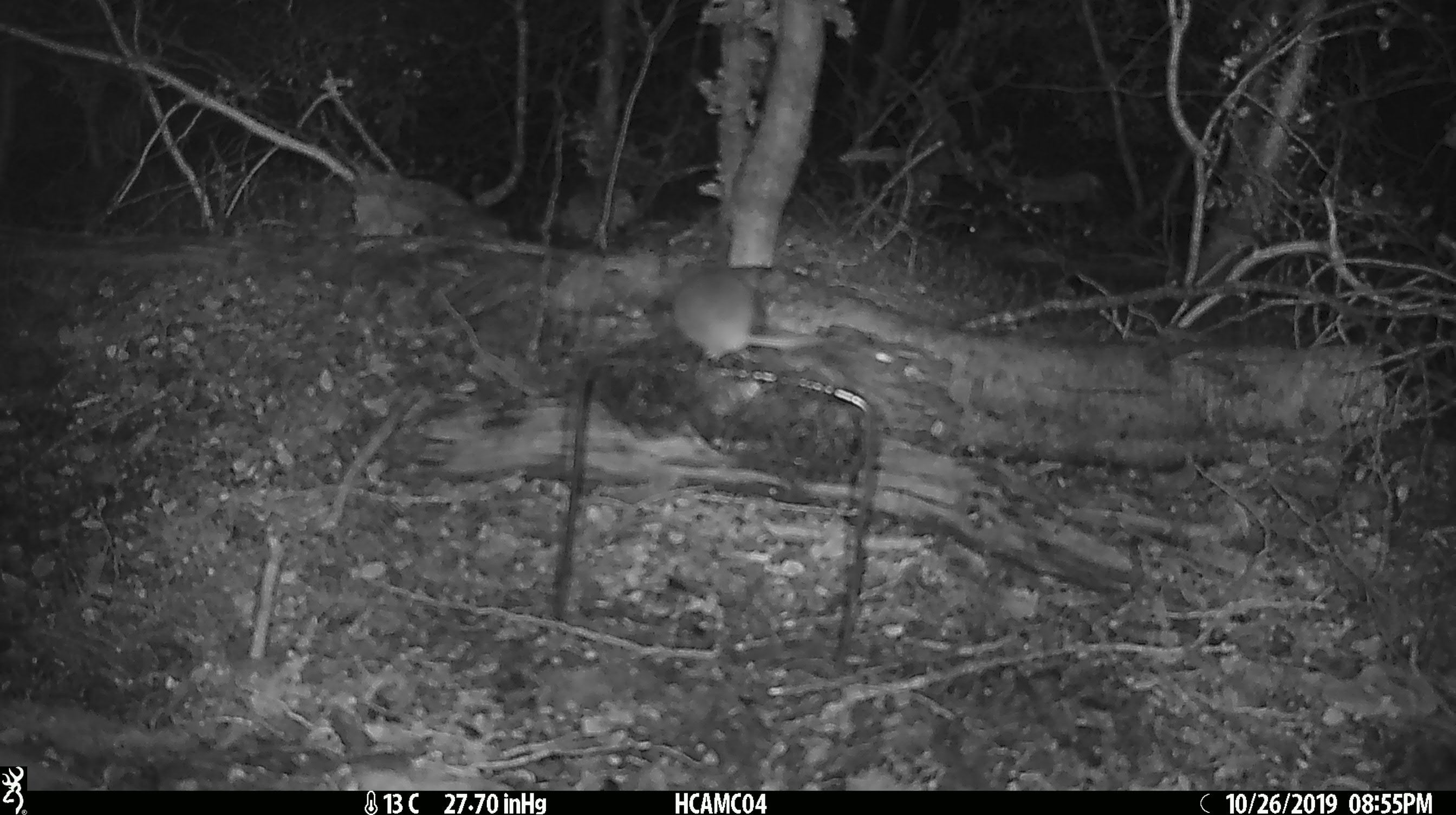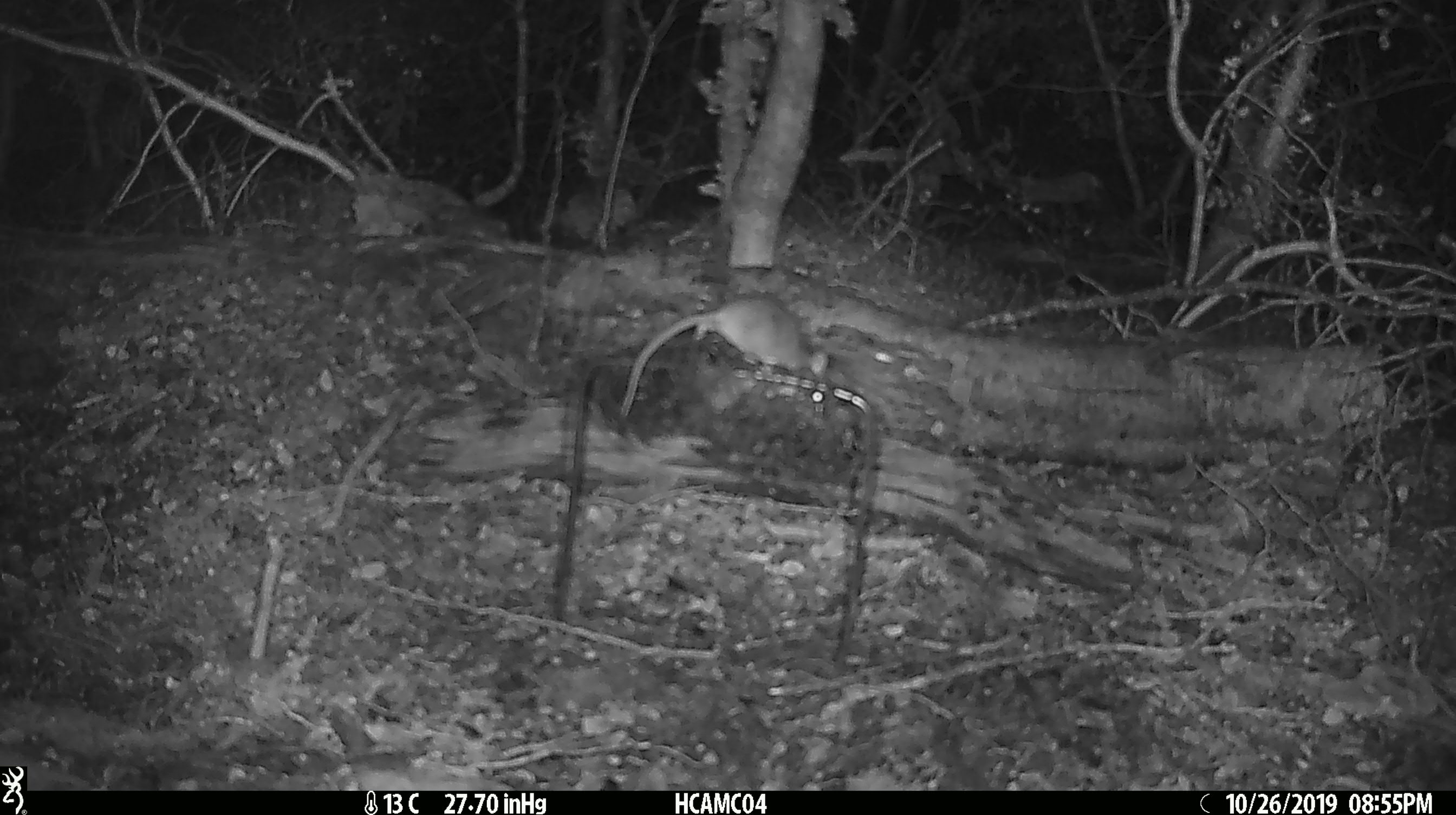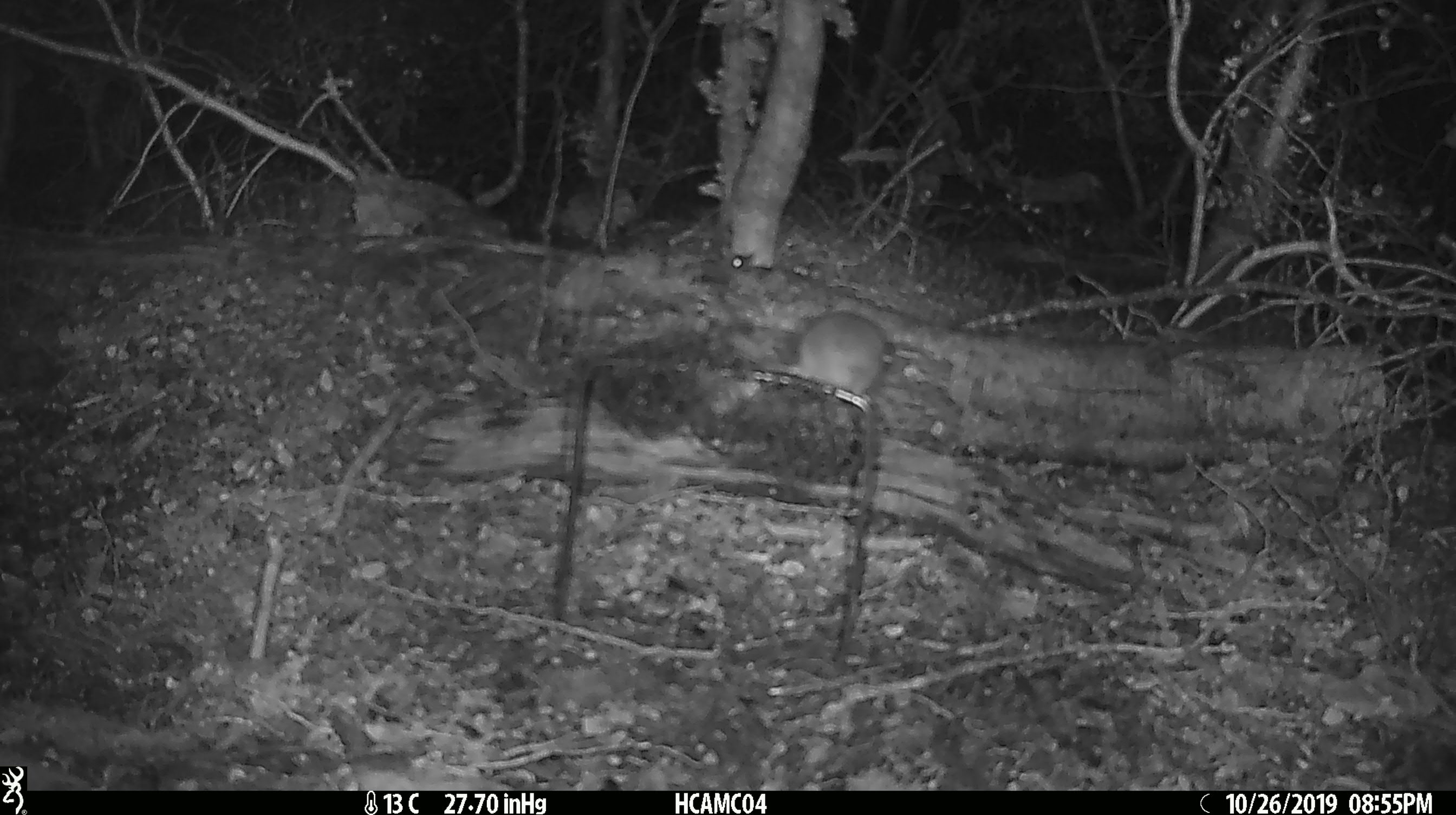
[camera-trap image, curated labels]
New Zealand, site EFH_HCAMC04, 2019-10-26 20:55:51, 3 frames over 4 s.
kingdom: Animalia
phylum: Chordata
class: Mammalia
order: Rodentia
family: Muridae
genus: Mus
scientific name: Mus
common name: mouse